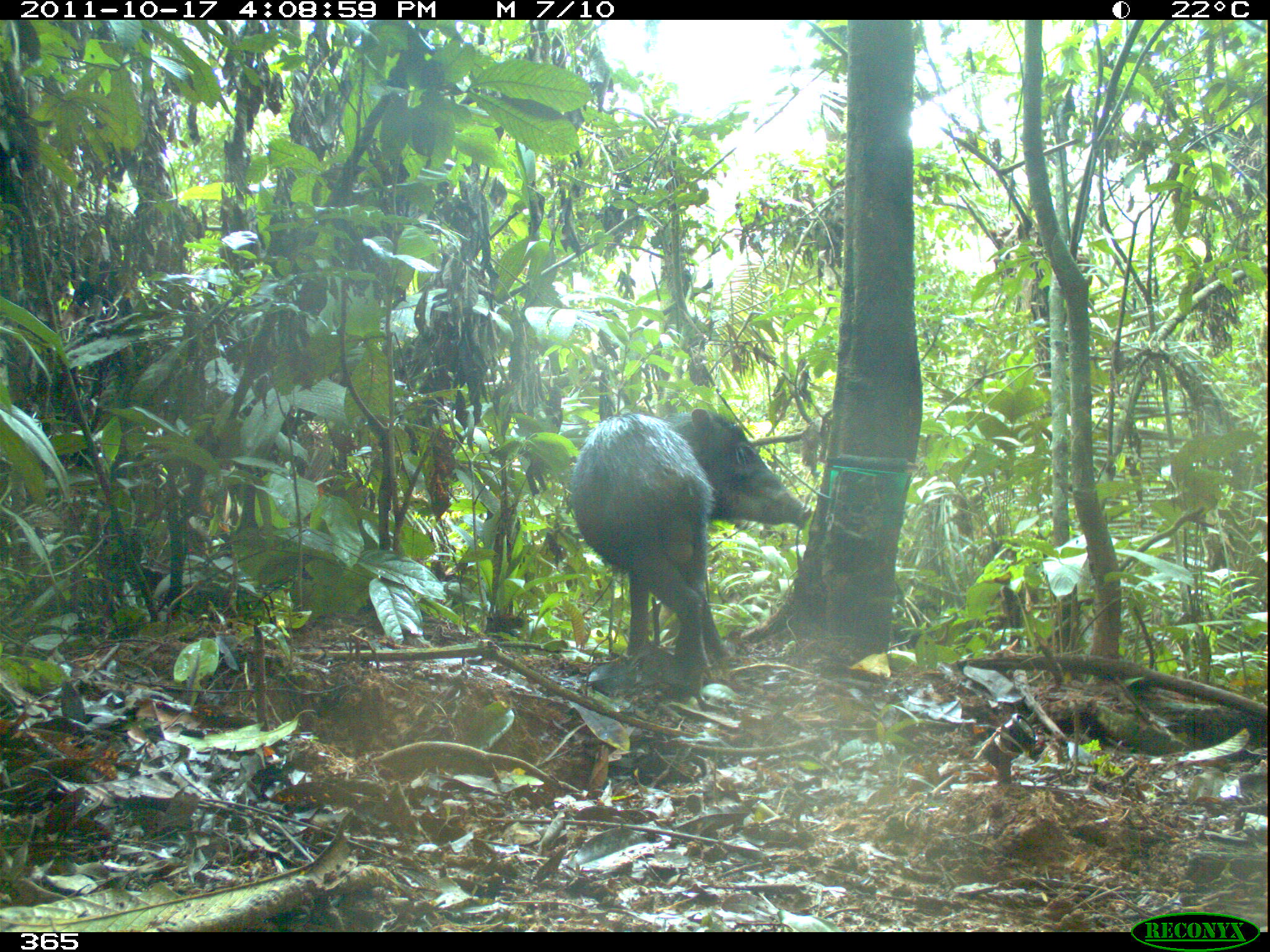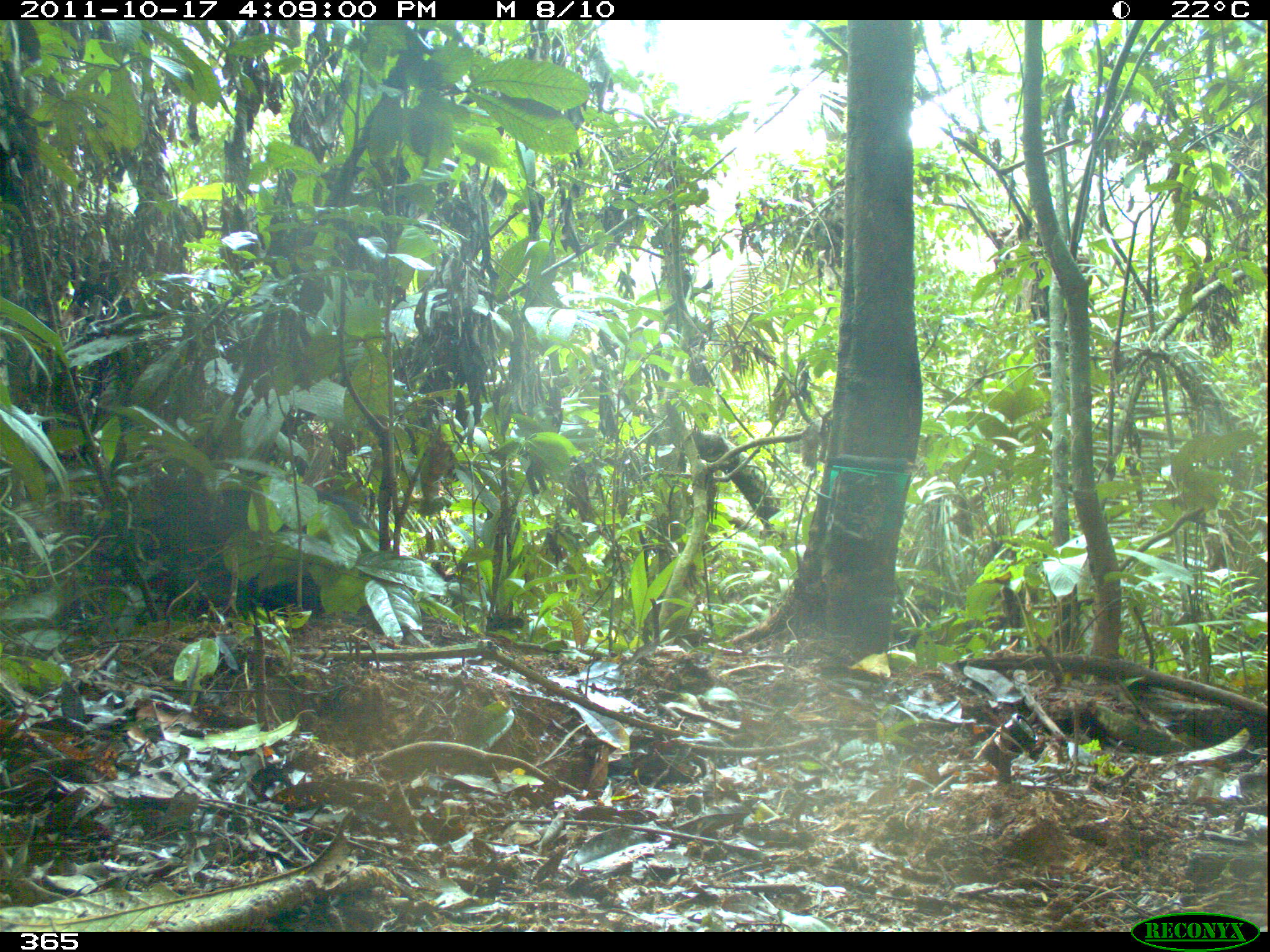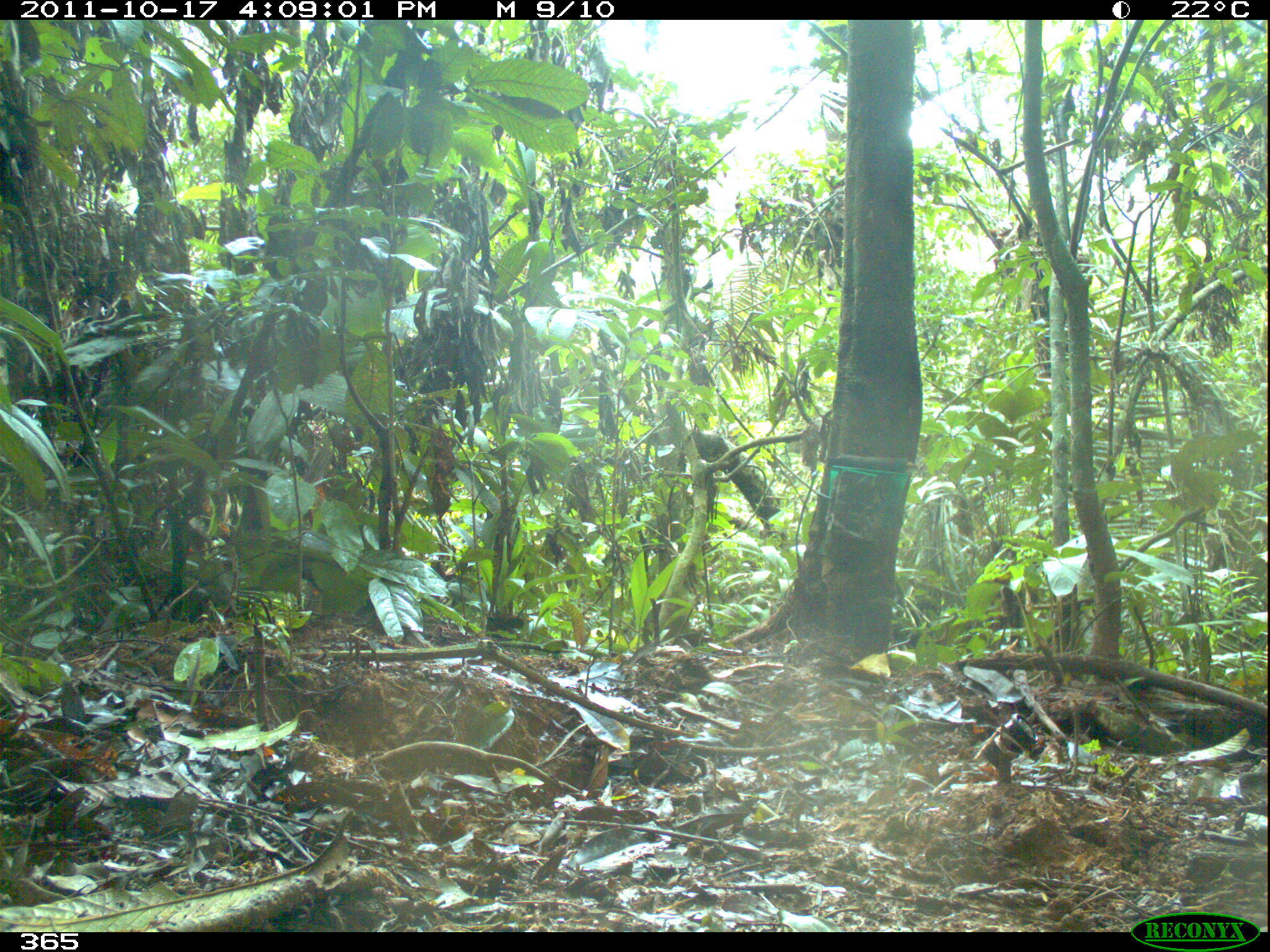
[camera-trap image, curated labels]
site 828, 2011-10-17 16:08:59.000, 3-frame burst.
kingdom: Animalia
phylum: Chordata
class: Mammalia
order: Artiodactyla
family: Tayassuidae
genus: Tayassu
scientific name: Tayassu pecari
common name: white-lipped peccary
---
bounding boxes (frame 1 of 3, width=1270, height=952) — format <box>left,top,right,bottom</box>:
tayassu pecari: <box>569,406,810,674</box>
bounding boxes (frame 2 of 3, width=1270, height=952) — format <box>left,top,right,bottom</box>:
tayassu pecari: <box>101,473,366,611</box>